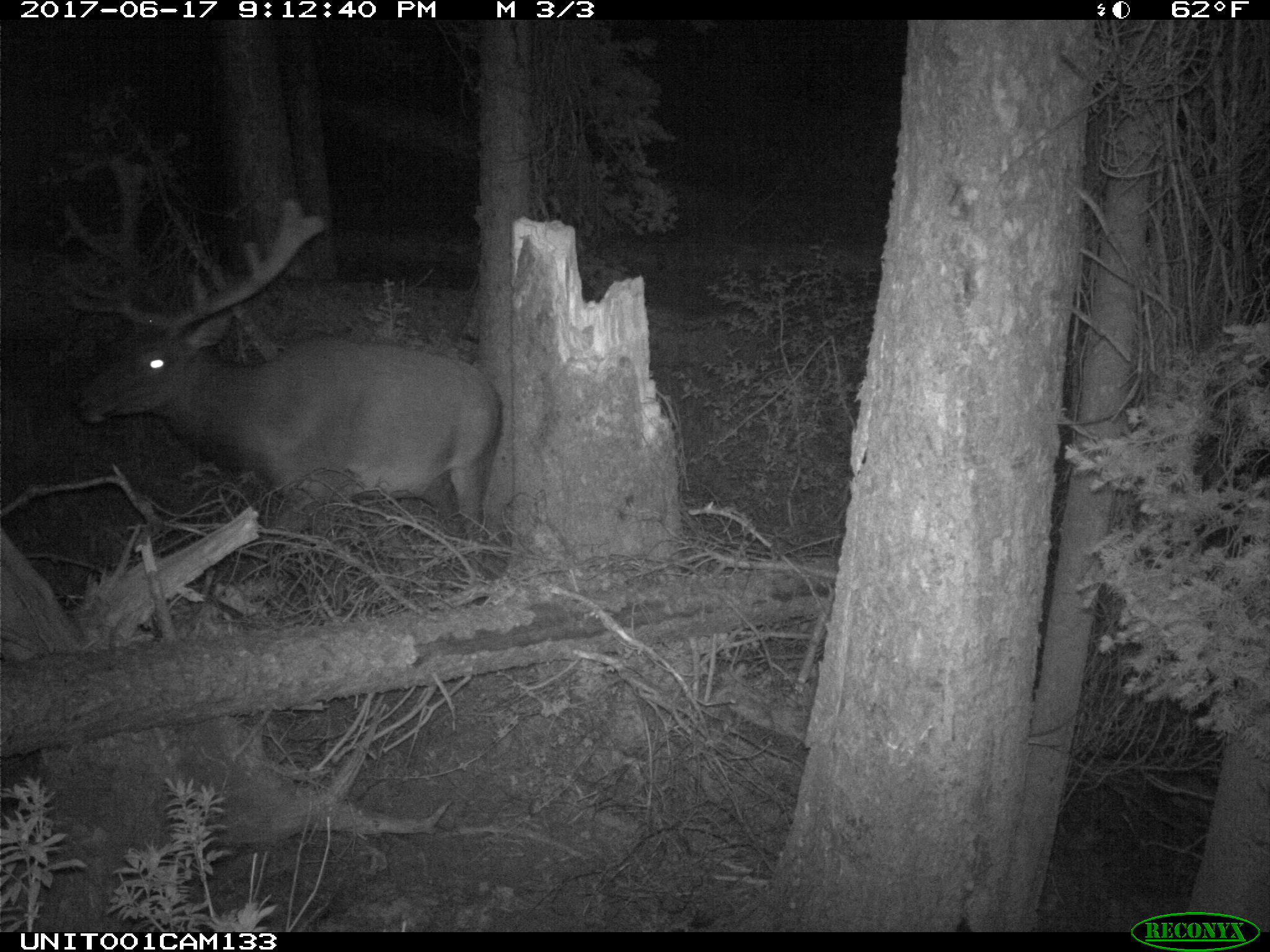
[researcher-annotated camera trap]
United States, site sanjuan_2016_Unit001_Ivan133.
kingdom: Animalia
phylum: Chordata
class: Mammalia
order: Artiodactyla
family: Cervidae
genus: Cervus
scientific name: Cervus elaphus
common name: red deer